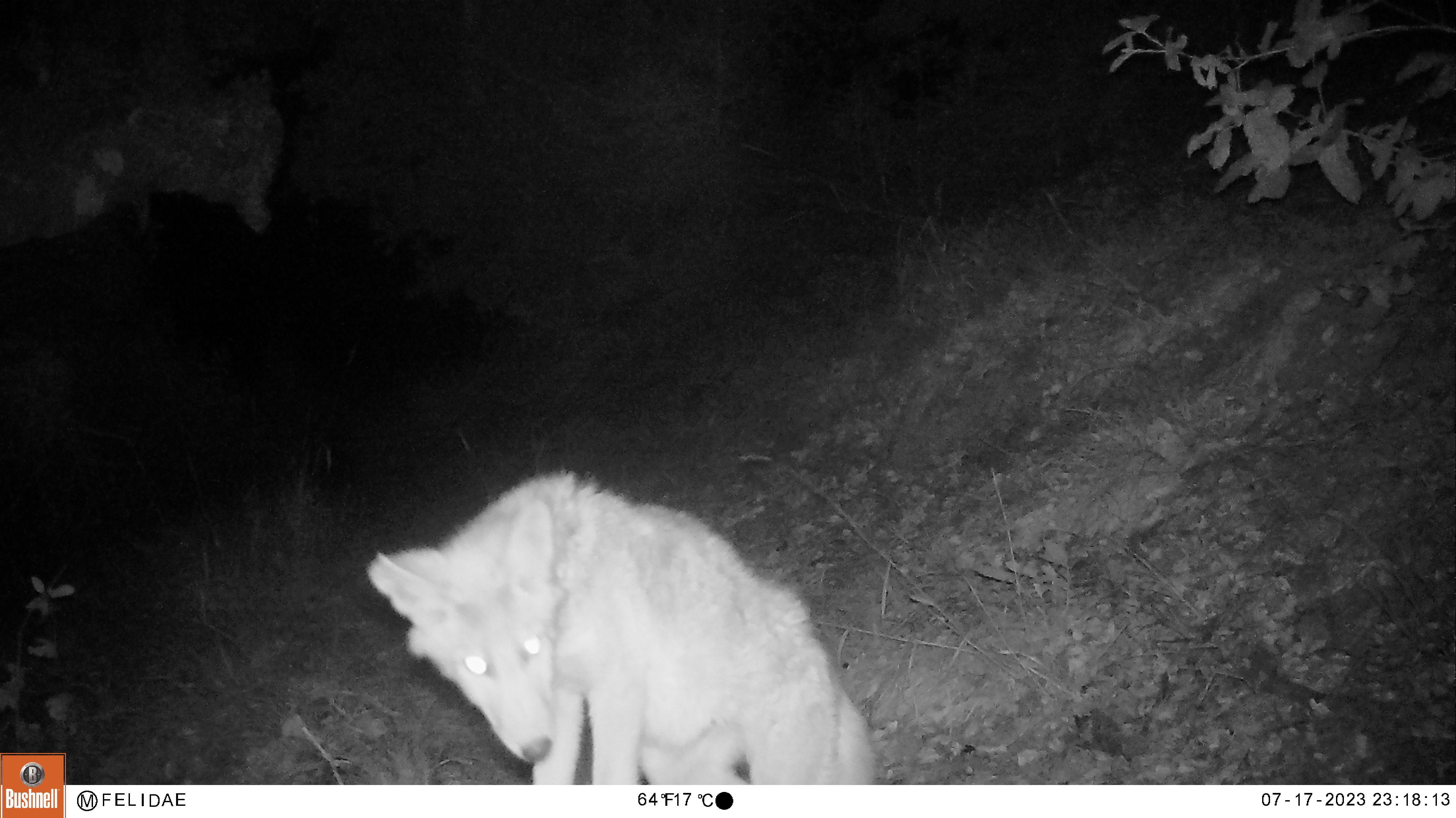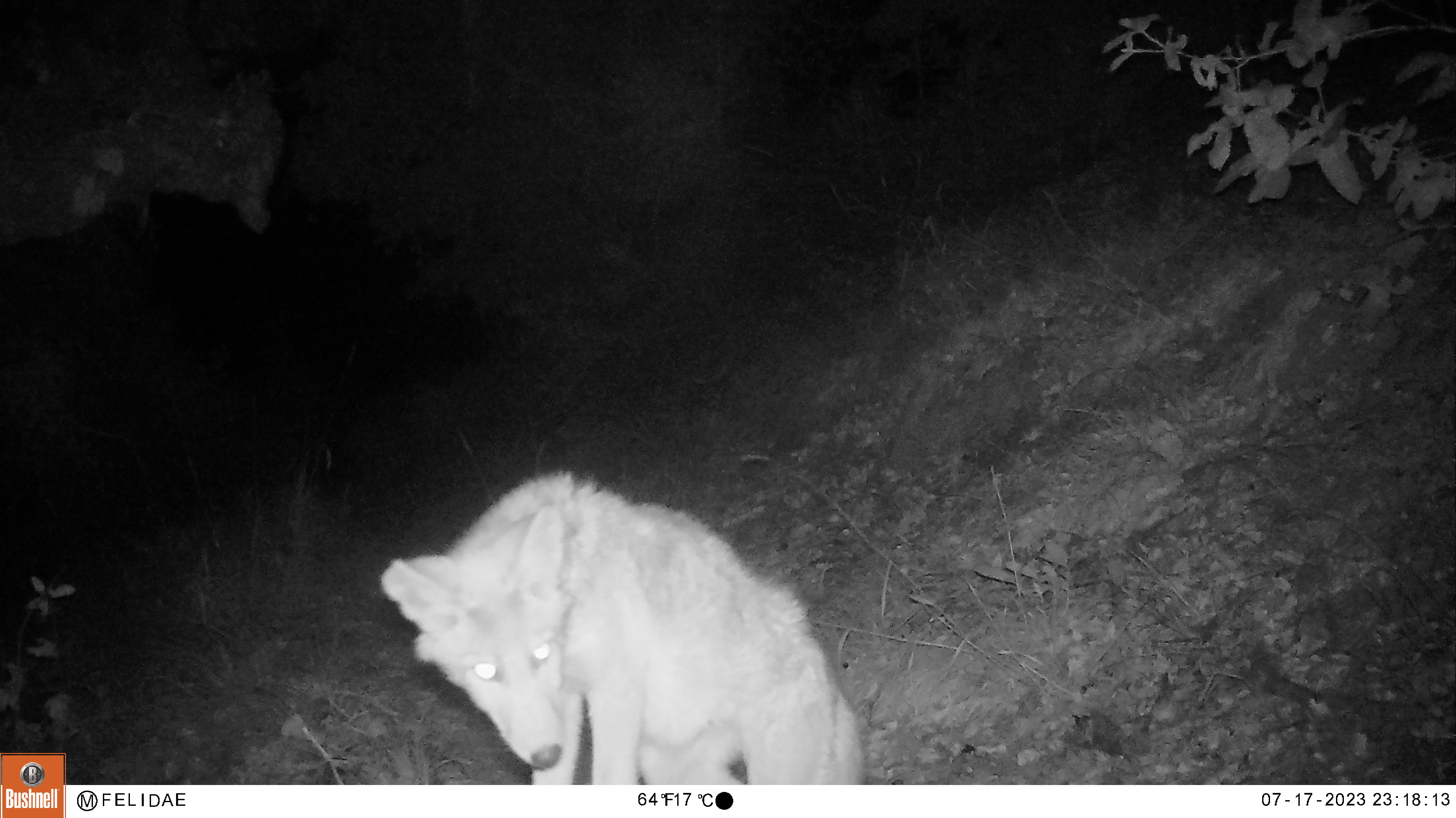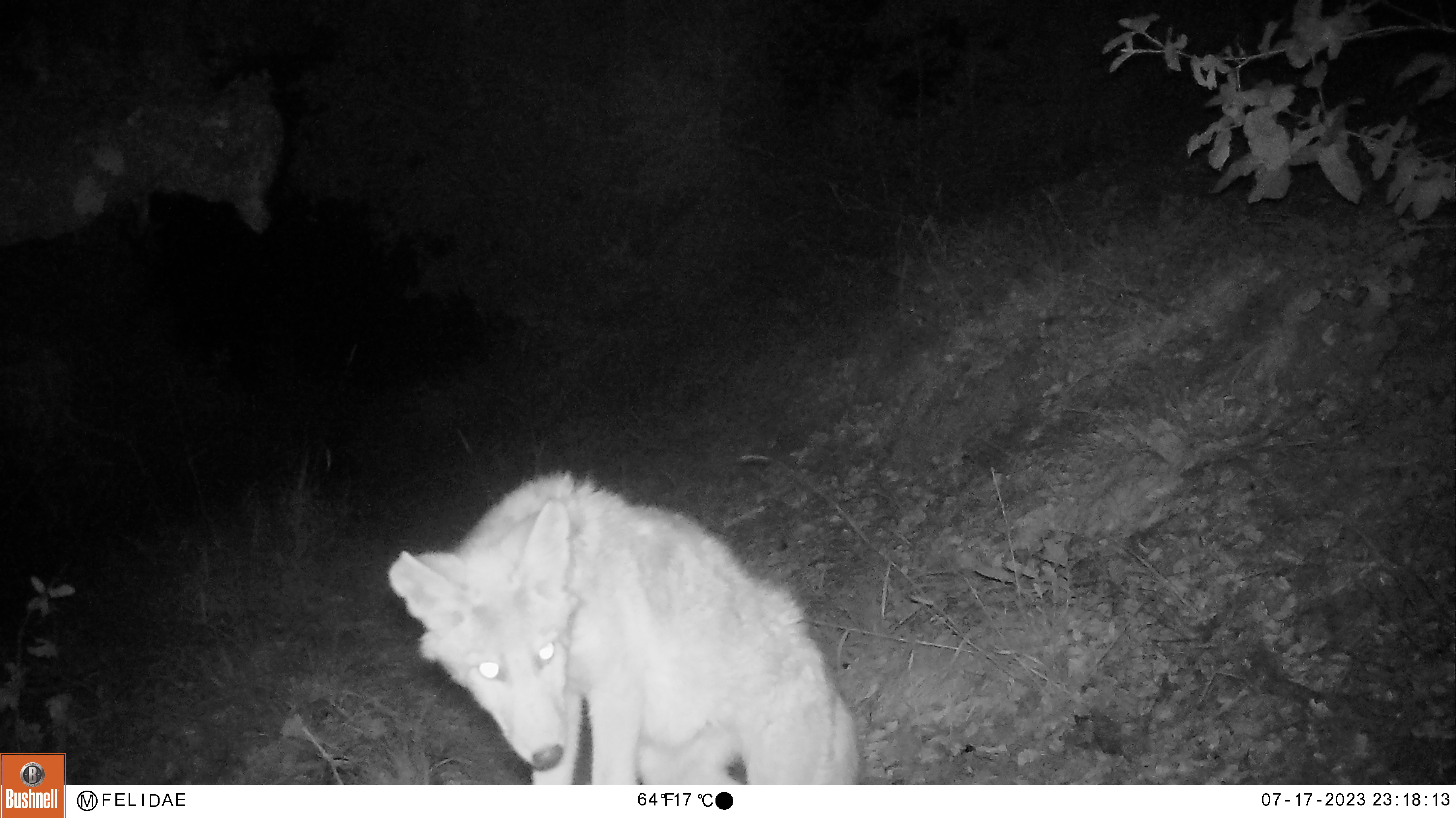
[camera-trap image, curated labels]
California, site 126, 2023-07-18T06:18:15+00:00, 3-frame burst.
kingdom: Animalia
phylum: Chordata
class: Mammalia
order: Carnivora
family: Canidae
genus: Canis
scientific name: Canis latrans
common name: coyote